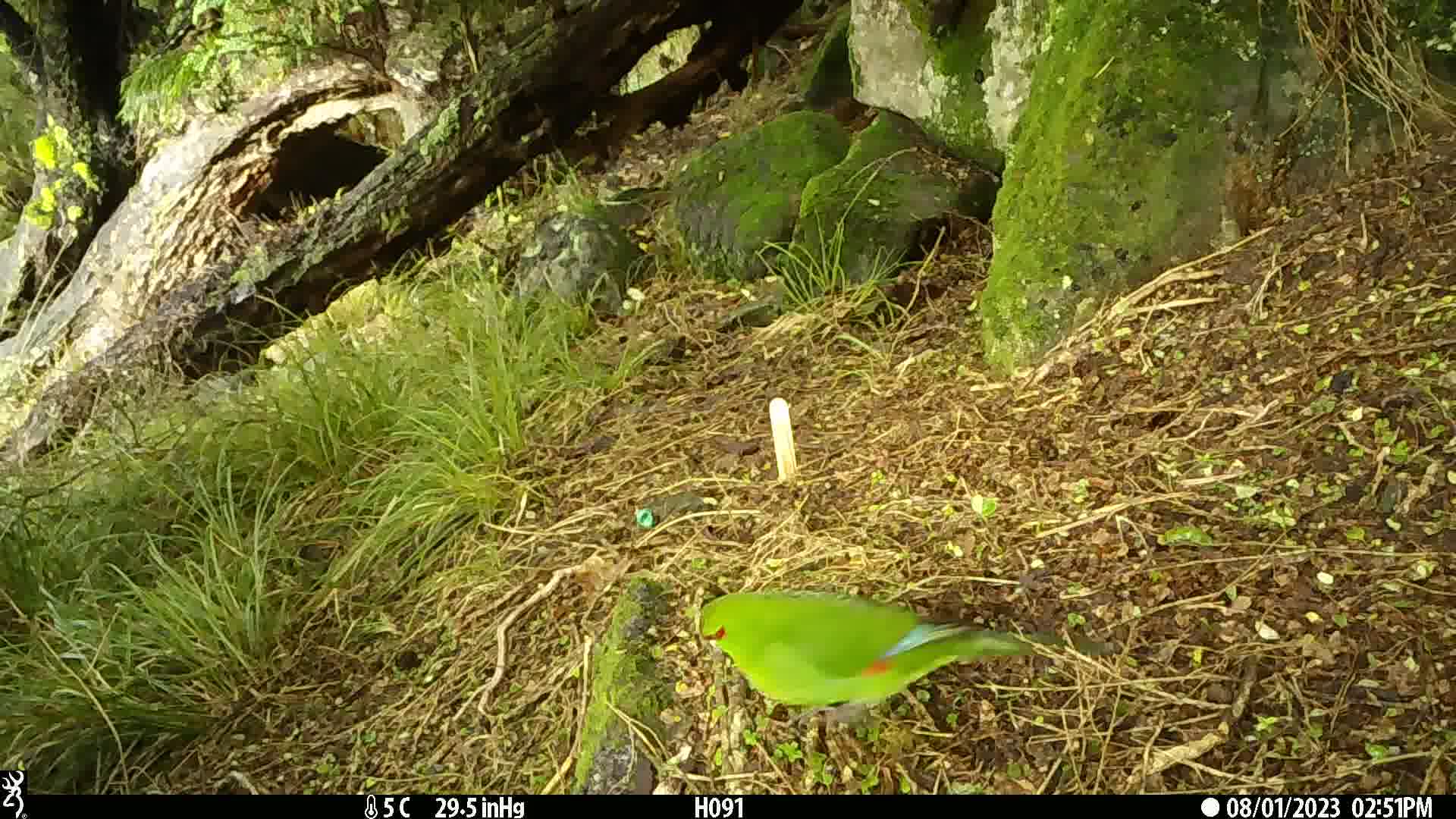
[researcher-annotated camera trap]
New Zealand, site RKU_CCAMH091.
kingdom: Animalia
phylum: Chordata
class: Aves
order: Psittaciformes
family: Psittaculidae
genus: Cyanoramphus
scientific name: Cyanoramphus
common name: parakeet